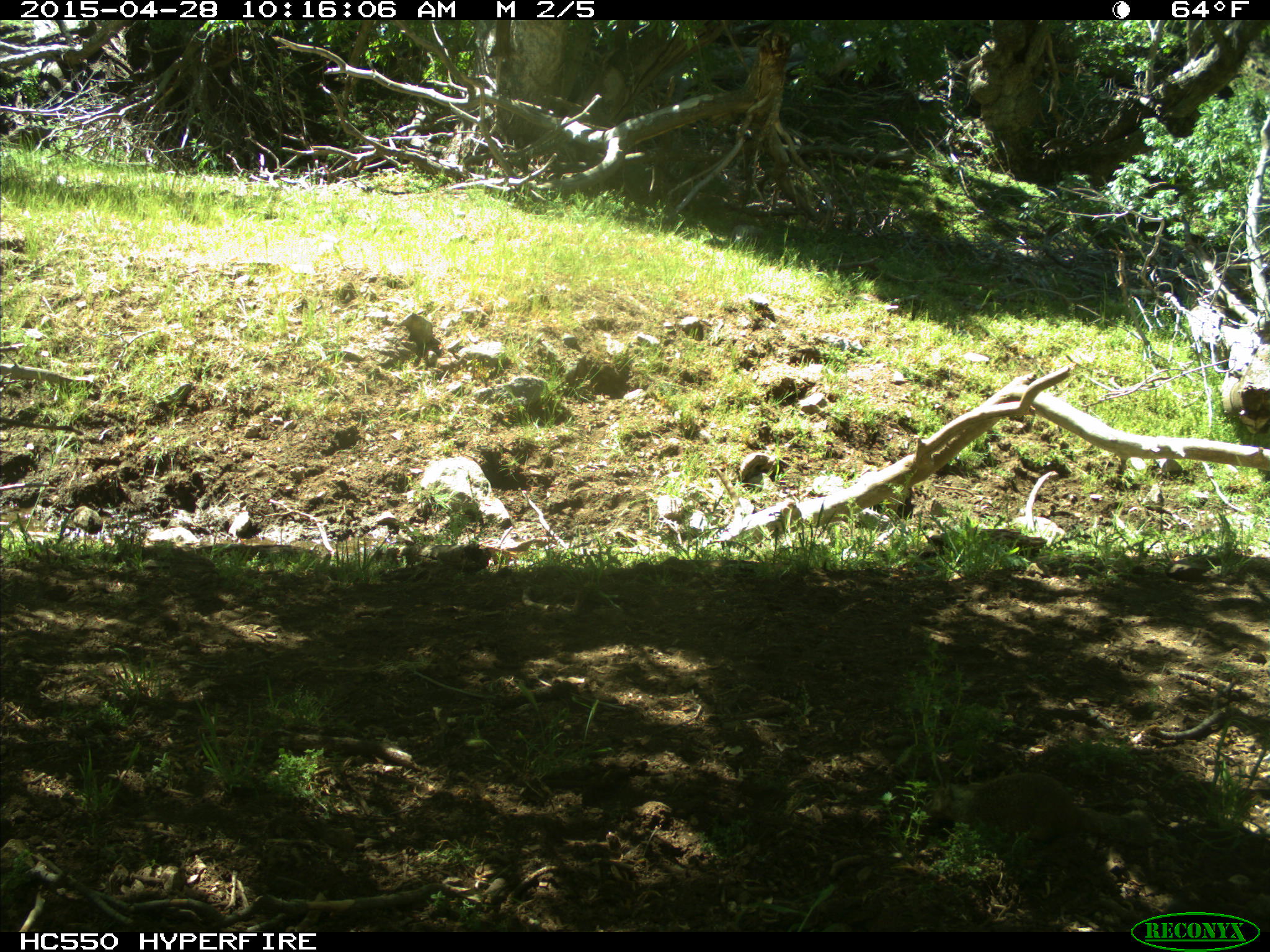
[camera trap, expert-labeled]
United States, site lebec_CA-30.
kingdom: Animalia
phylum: Chordata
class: Mammalia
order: Rodentia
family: Sciuridae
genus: Otospermophilus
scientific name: Otospermophilus beecheyi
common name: california ground squirrel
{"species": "Otospermophilus beecheyi (california ground squirrel)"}